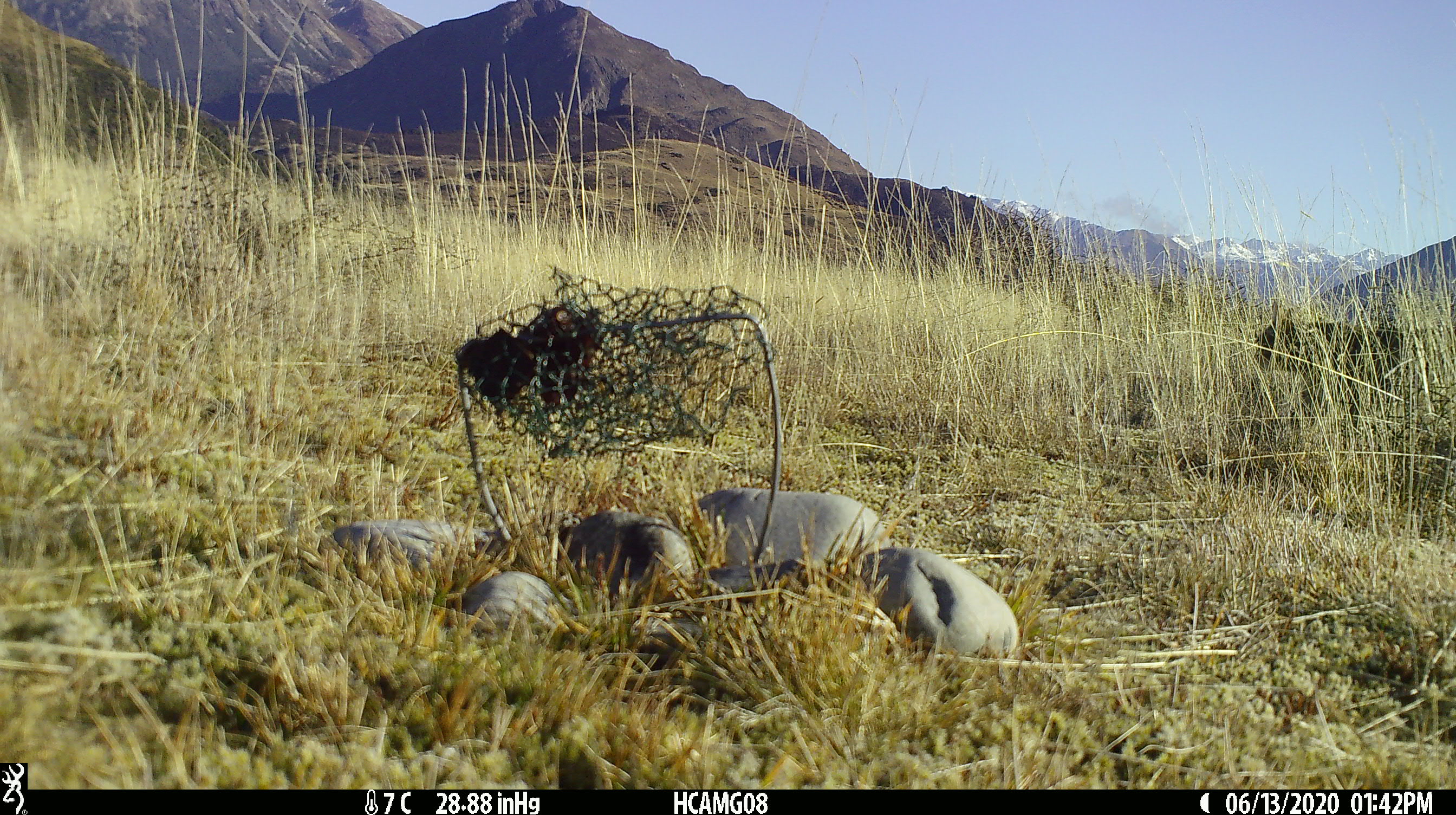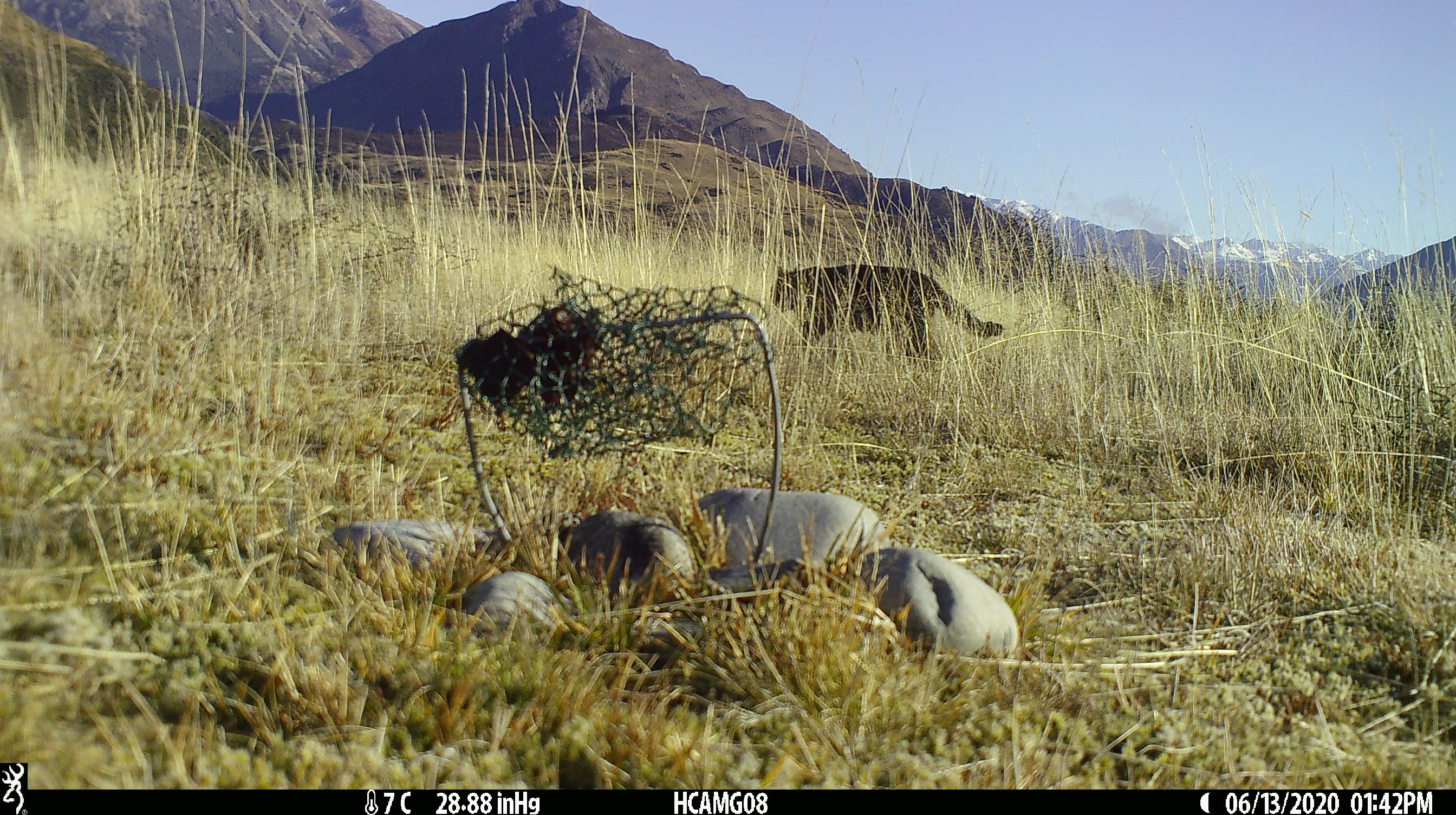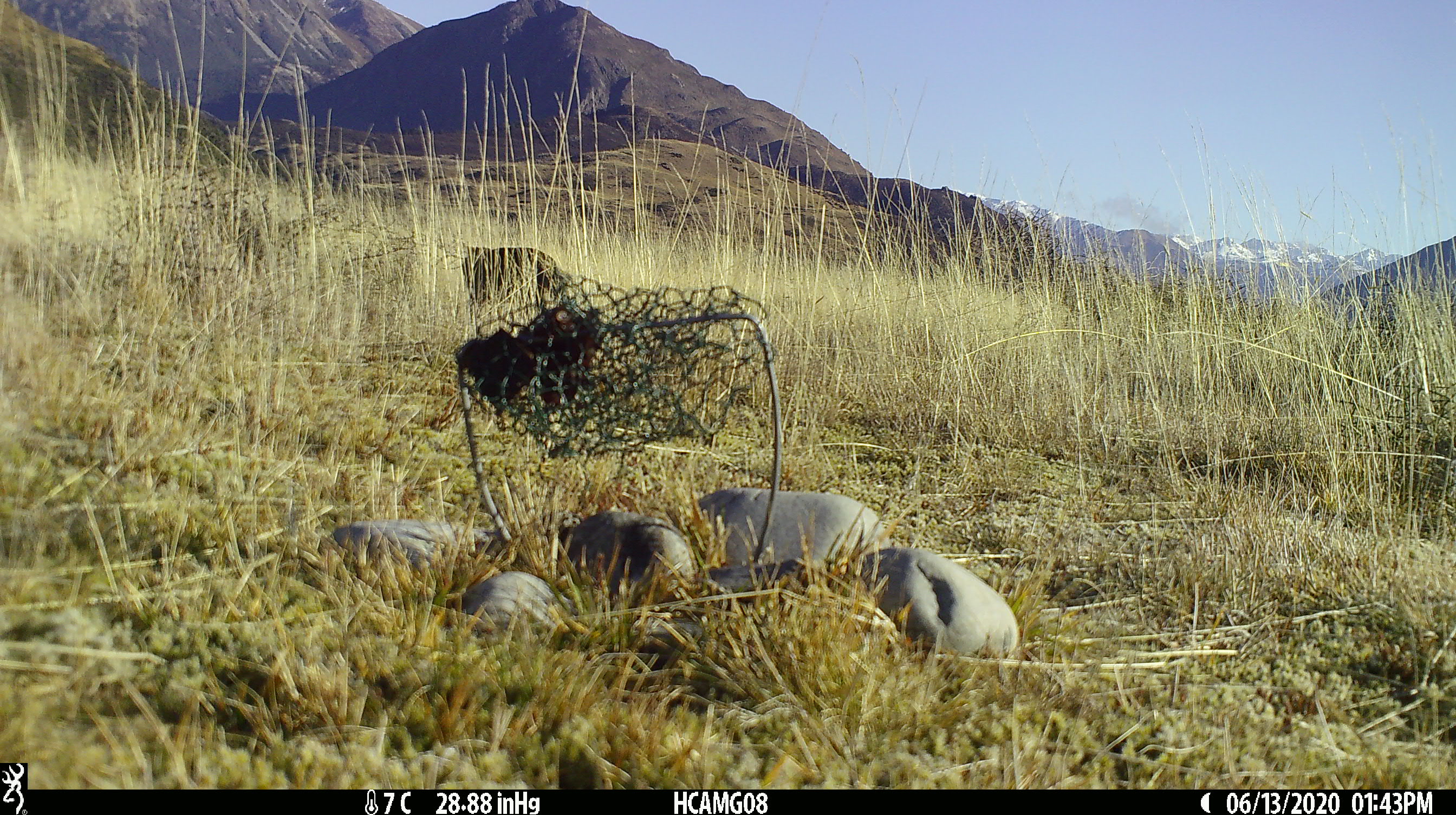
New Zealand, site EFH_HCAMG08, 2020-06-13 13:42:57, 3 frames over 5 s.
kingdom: Animalia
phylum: Chordata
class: Mammalia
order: Carnivora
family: Felidae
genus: Felis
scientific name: Felis catus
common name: domestic cat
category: cat